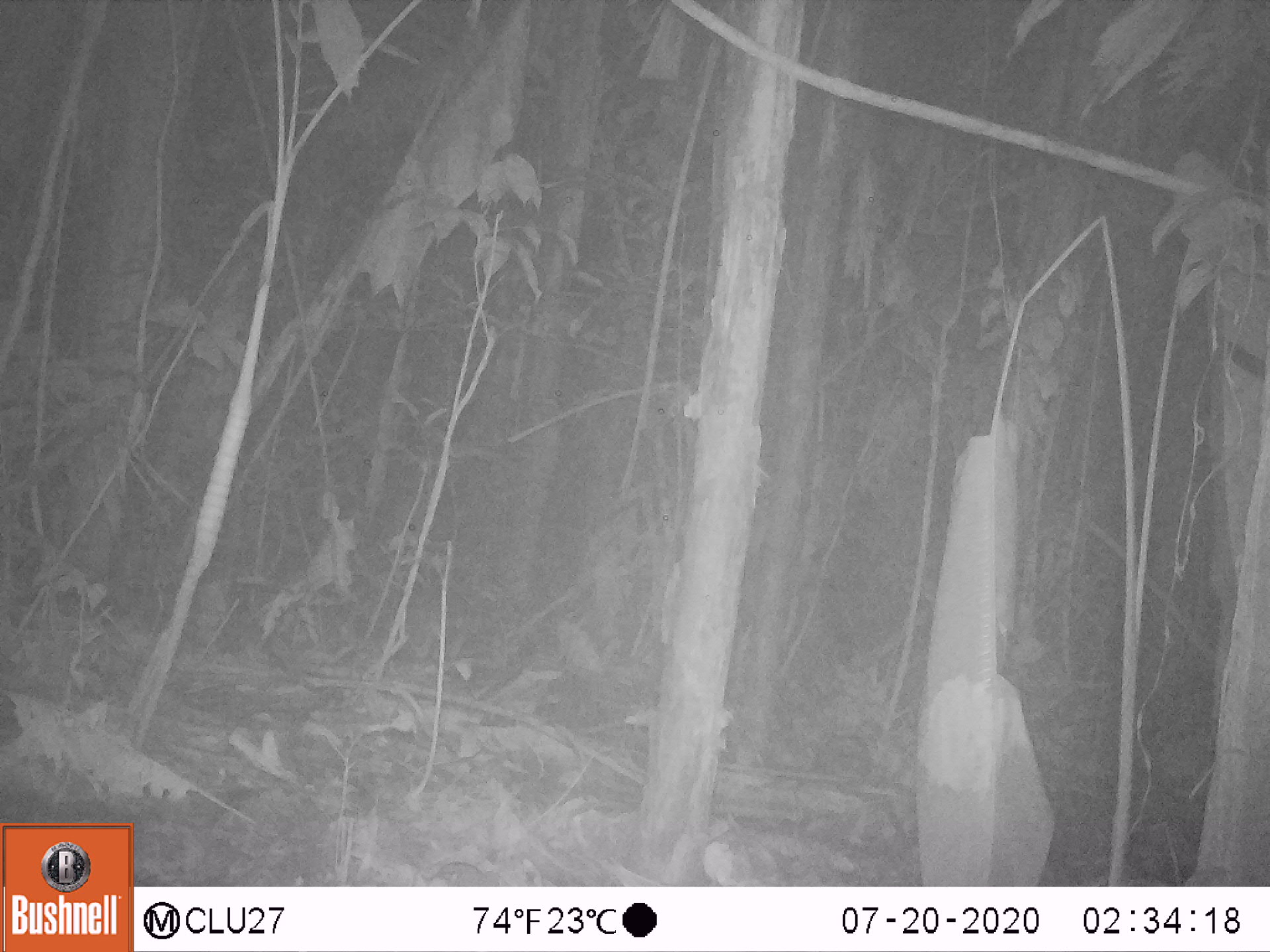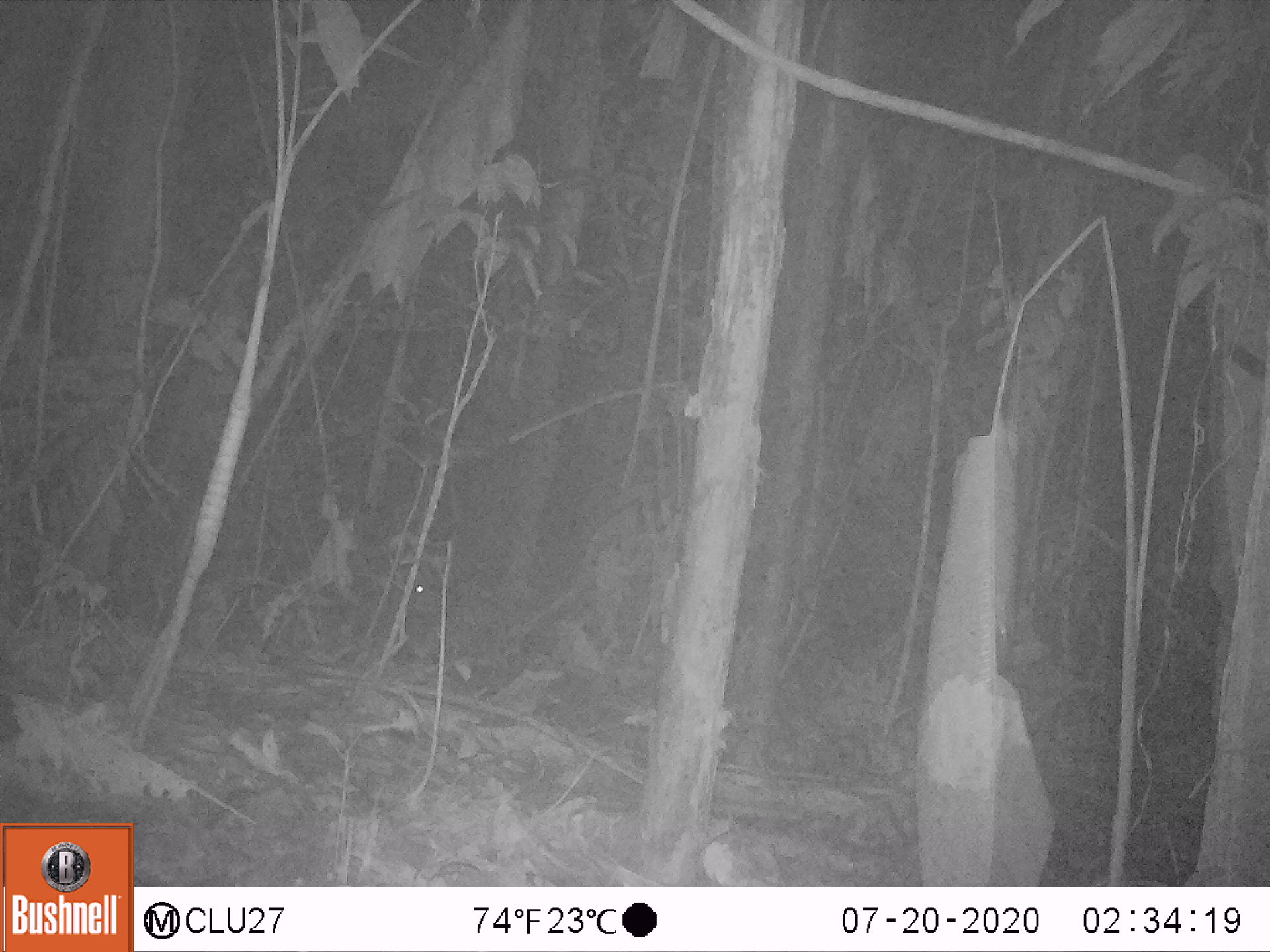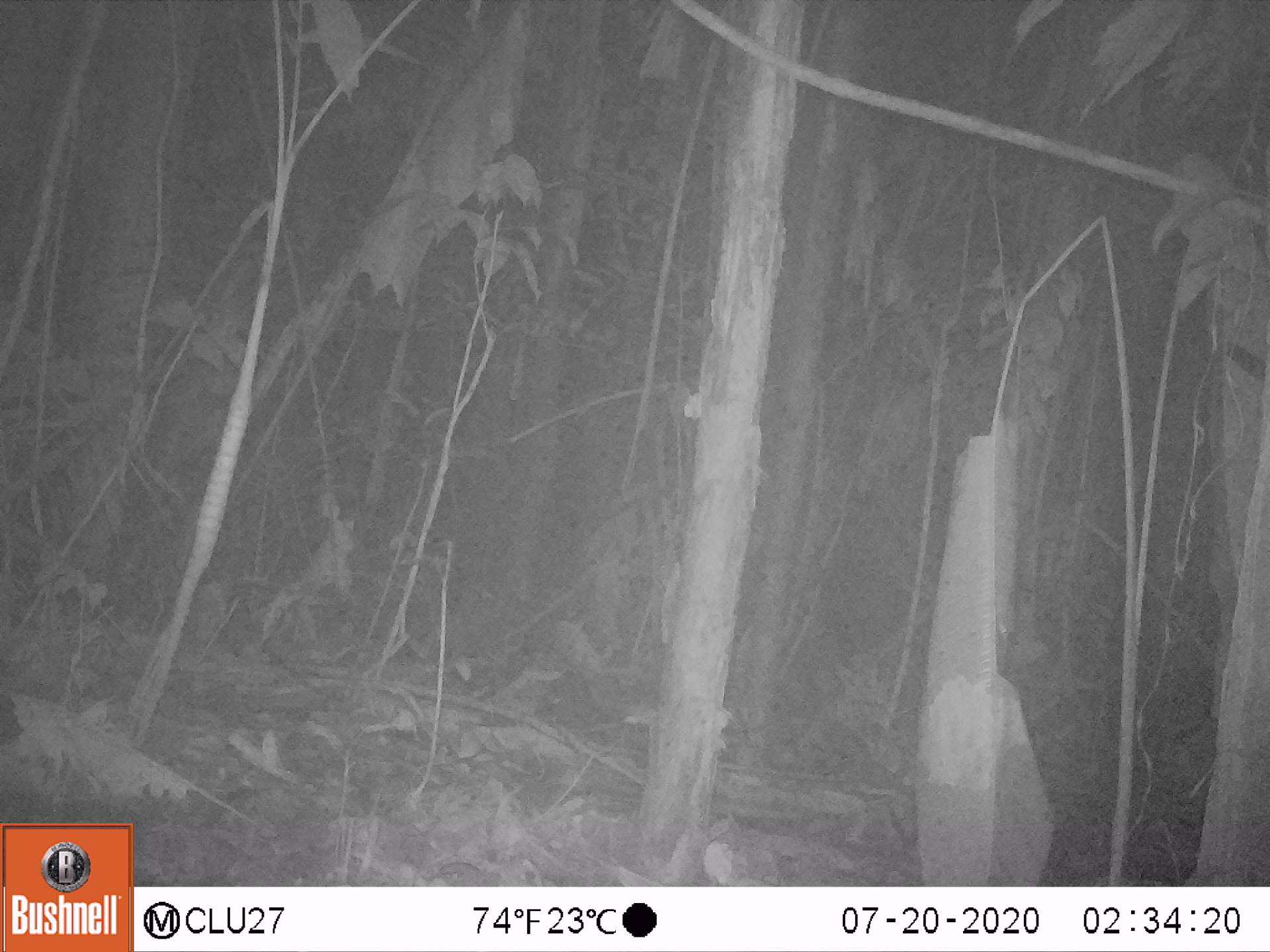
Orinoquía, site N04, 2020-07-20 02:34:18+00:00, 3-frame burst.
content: unidentified animal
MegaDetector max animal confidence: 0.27